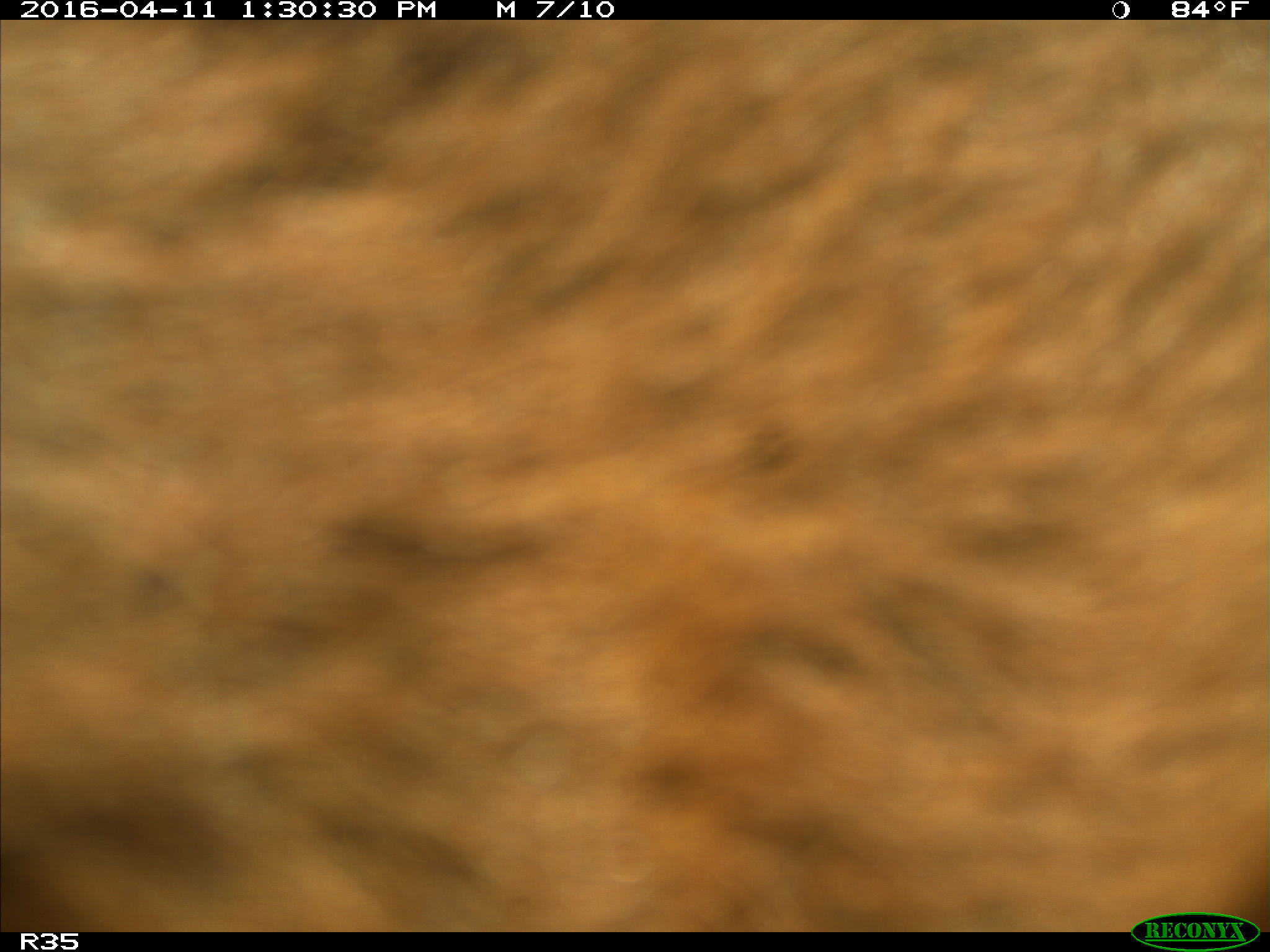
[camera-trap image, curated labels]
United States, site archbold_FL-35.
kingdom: Animalia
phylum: Chordata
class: Mammalia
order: Artiodactyla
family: Bovidae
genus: Bos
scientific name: Bos taurus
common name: domestic cow